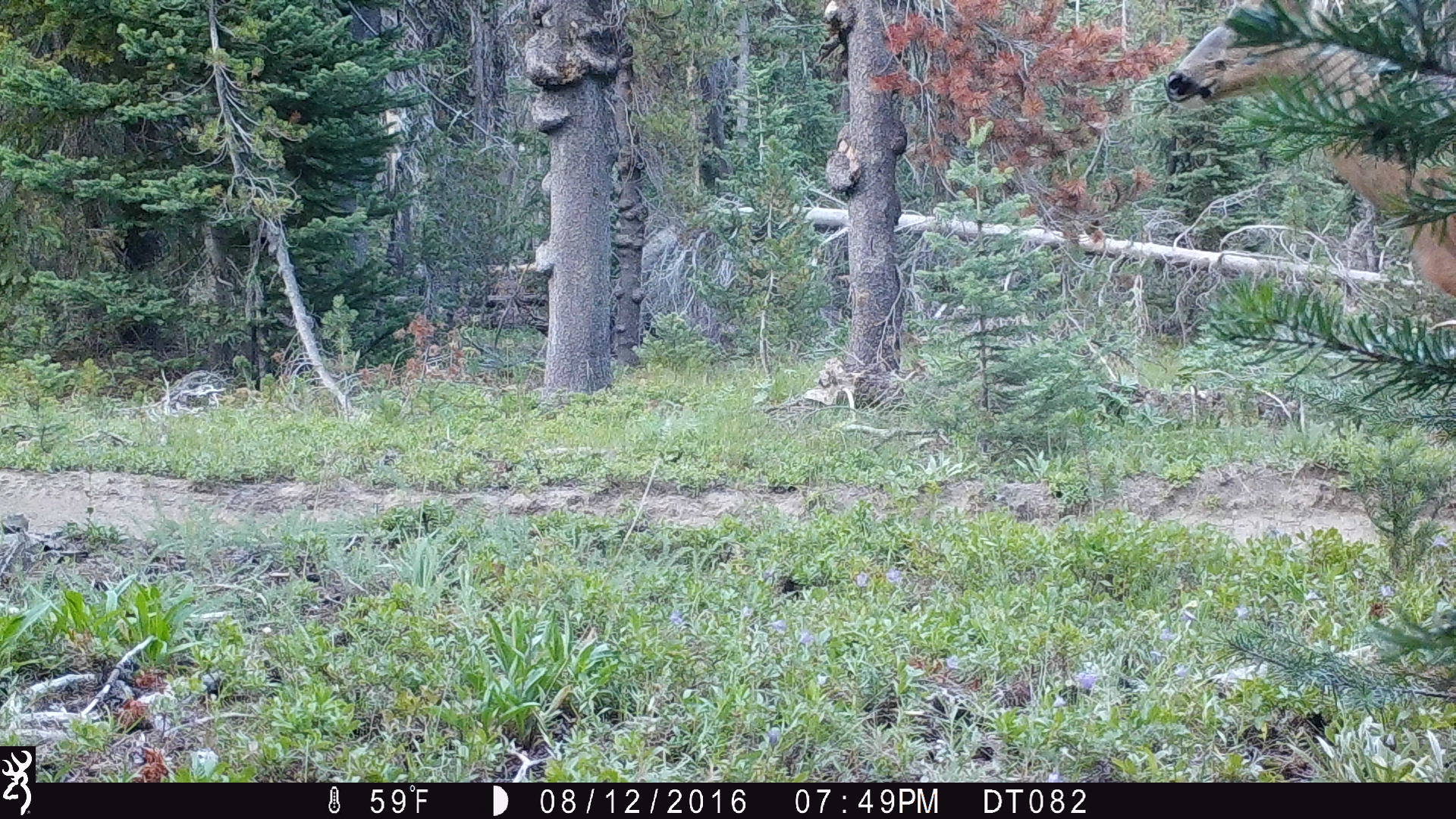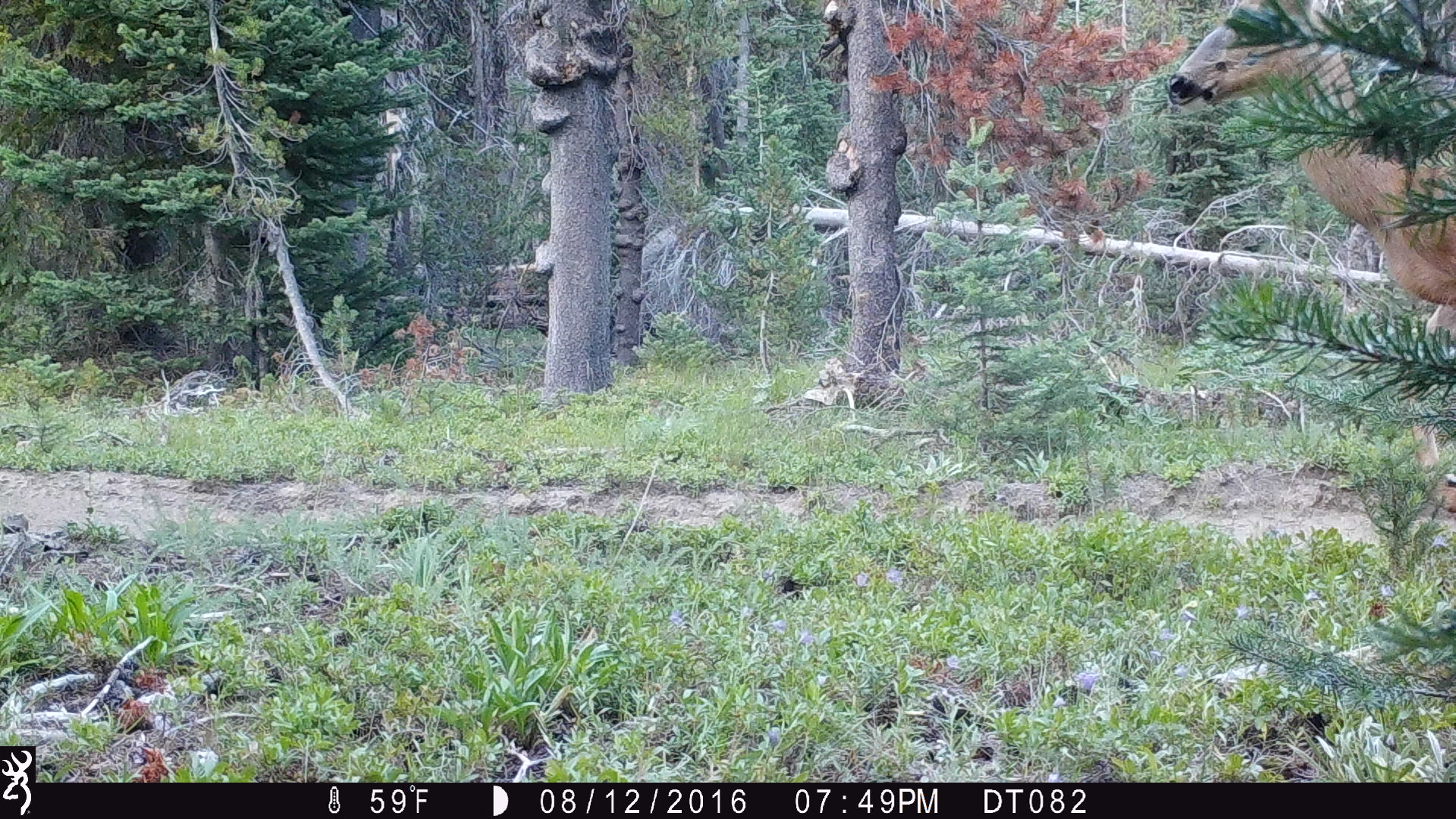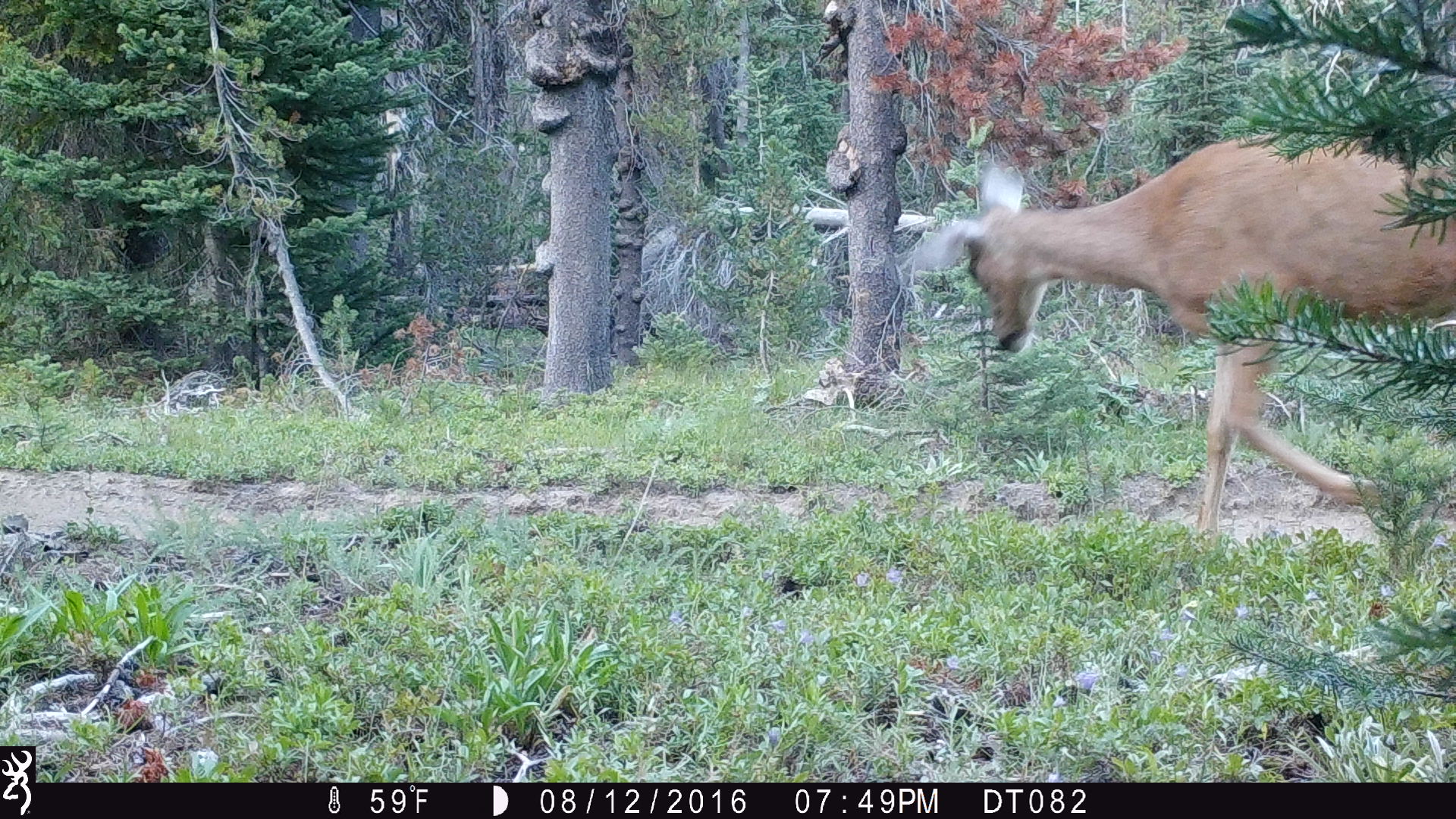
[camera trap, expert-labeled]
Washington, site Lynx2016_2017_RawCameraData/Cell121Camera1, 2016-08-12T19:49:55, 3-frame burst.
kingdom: Animalia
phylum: Chordata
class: Mammalia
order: Artiodactyla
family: Cervidae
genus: Odocoileus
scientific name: Odocoileus hemionus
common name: mule deer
Odocoileus hemionus (mule deer). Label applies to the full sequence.